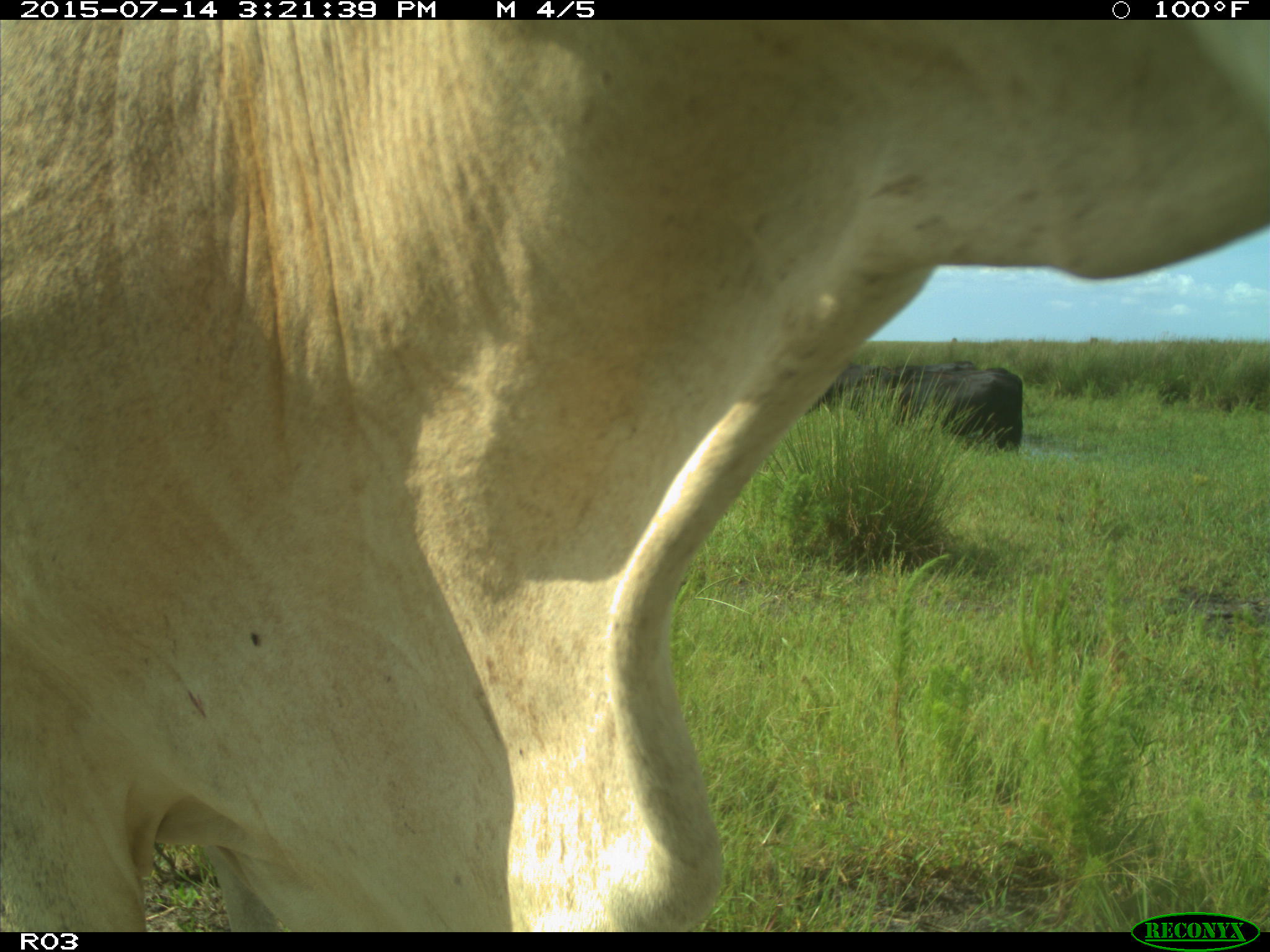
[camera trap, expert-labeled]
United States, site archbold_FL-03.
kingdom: Animalia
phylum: Chordata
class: Mammalia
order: Artiodactyla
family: Bovidae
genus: Bos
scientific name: Bos taurus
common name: domestic cow